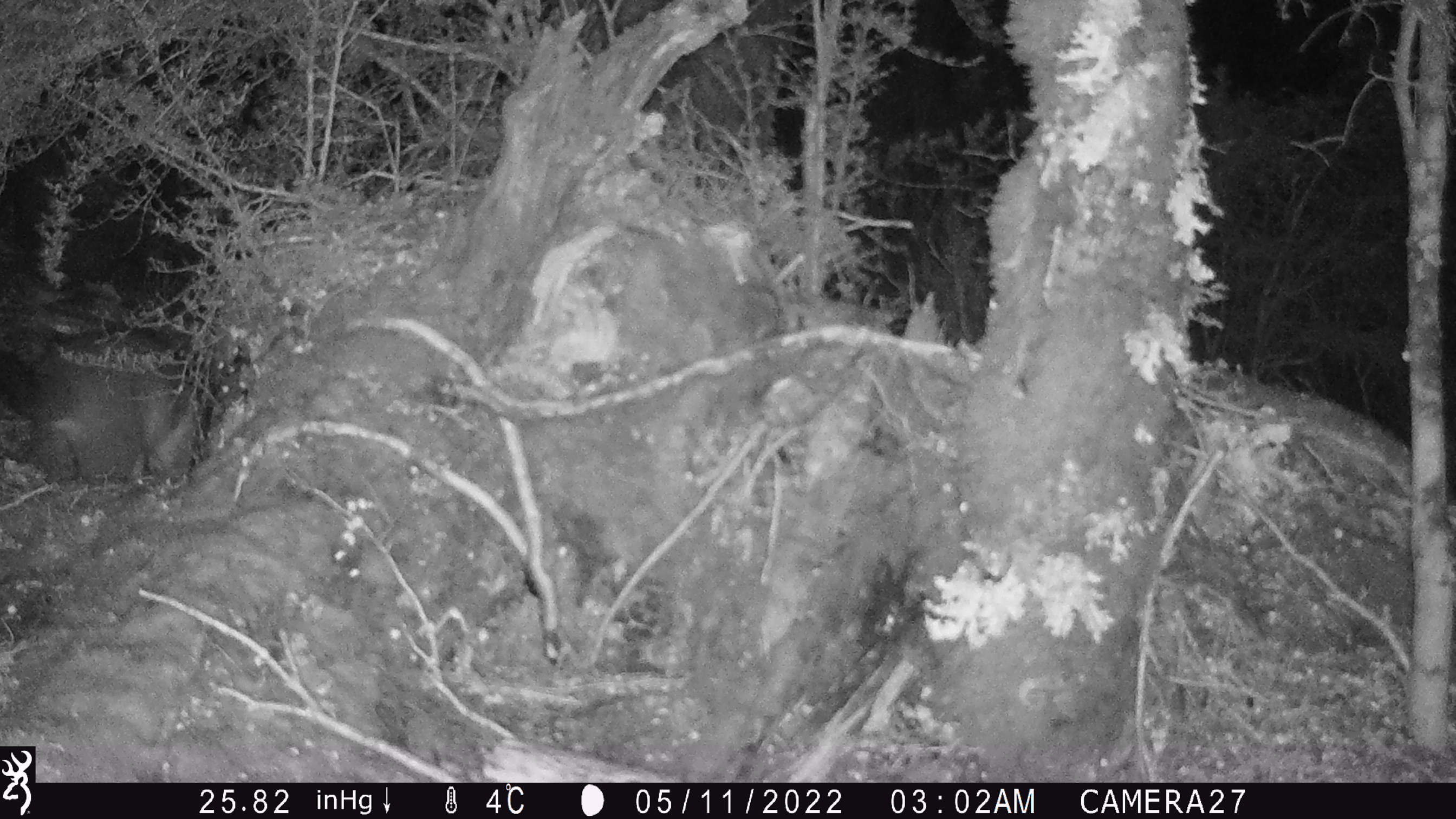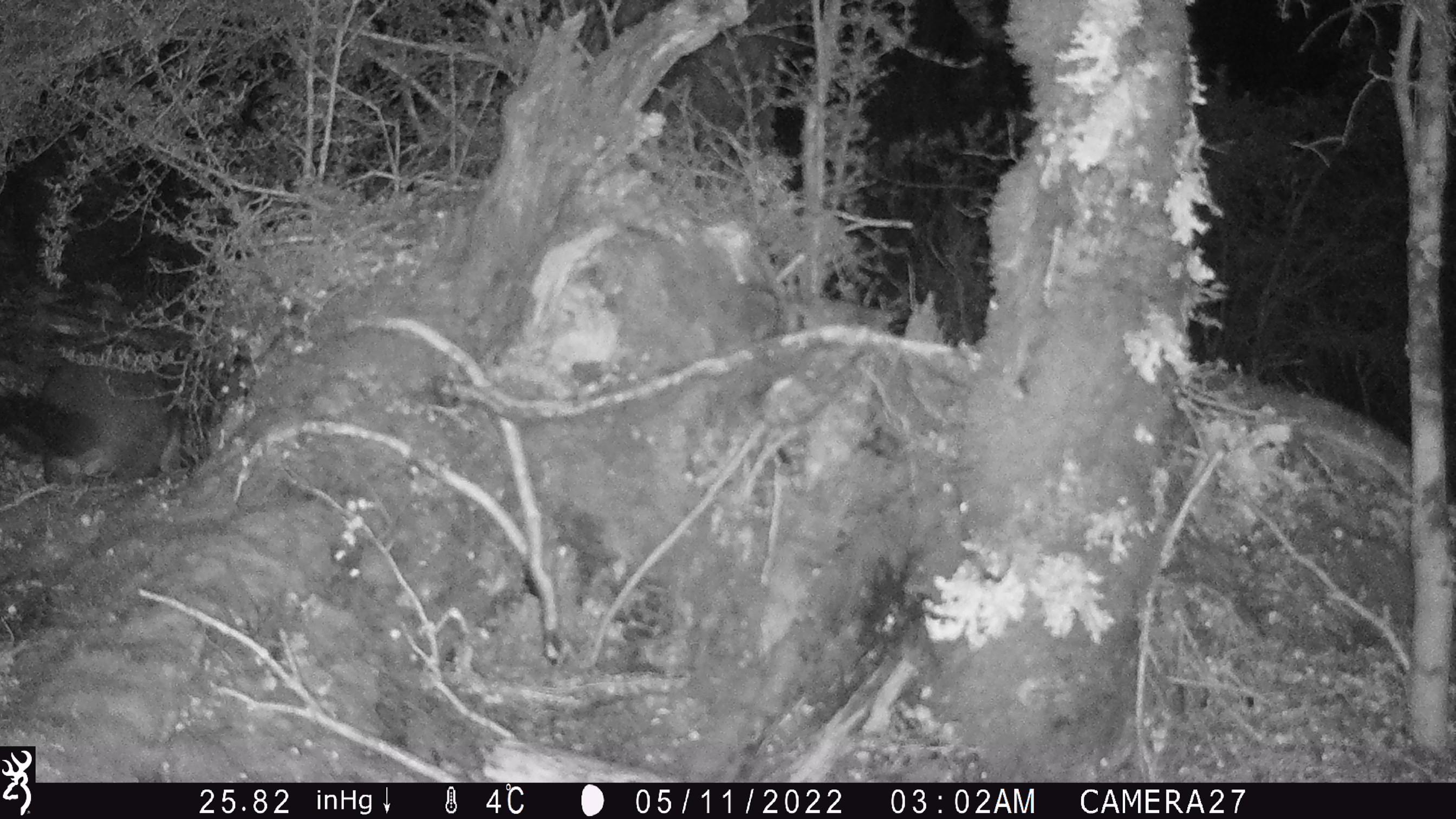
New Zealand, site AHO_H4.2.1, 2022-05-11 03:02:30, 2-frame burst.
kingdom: Animalia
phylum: Chordata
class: Mammalia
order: Diprotodontia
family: Phalangeridae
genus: Trichosurus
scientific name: Trichosurus vulpecula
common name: common brushtail possum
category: possum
Possum (common brushtail possum) (Trichosurus vulpecula).